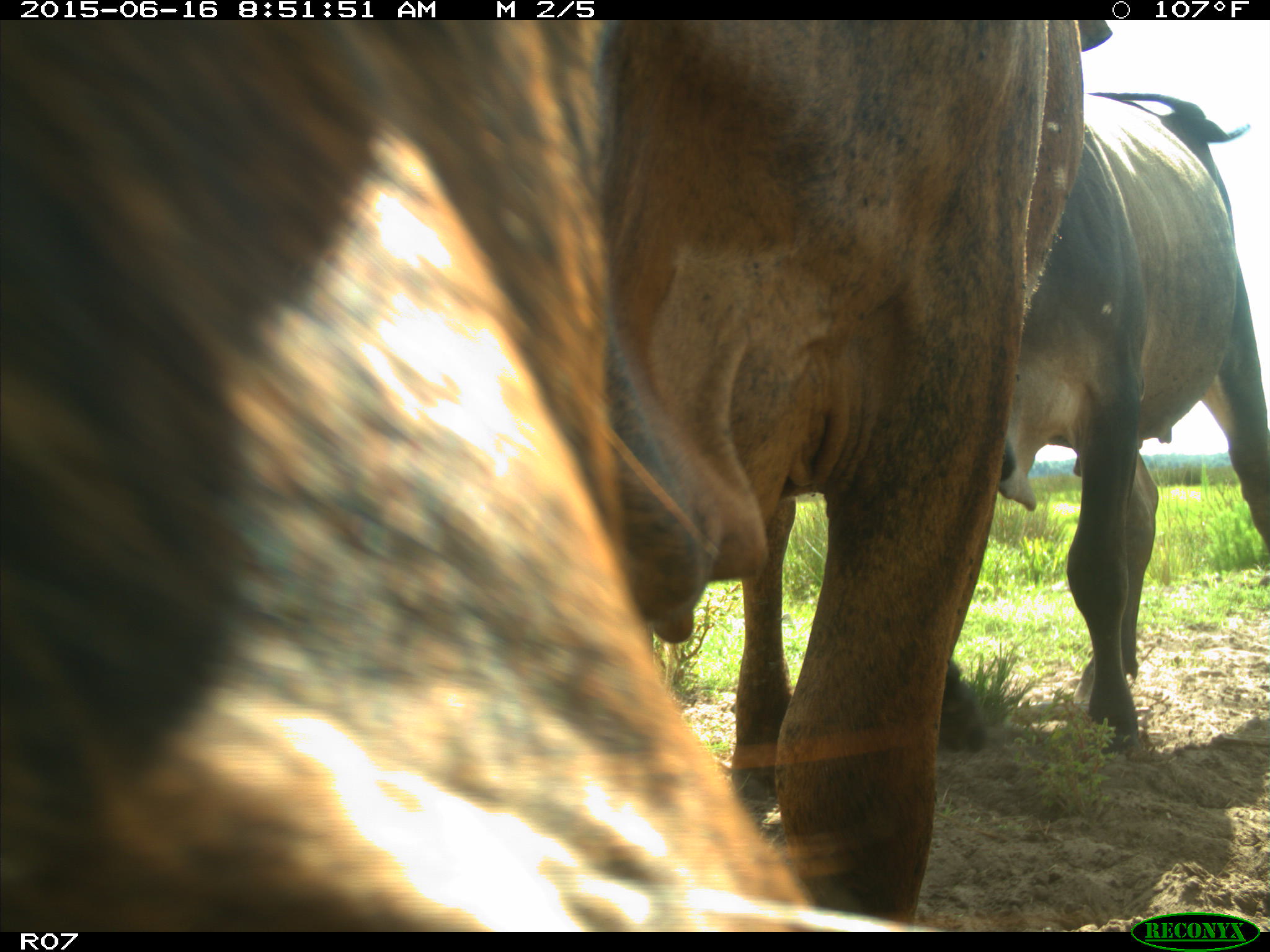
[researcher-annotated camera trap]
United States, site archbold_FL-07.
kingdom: Animalia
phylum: Chordata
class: Mammalia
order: Artiodactyla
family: Bovidae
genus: Bos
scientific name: Bos taurus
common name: domestic cow